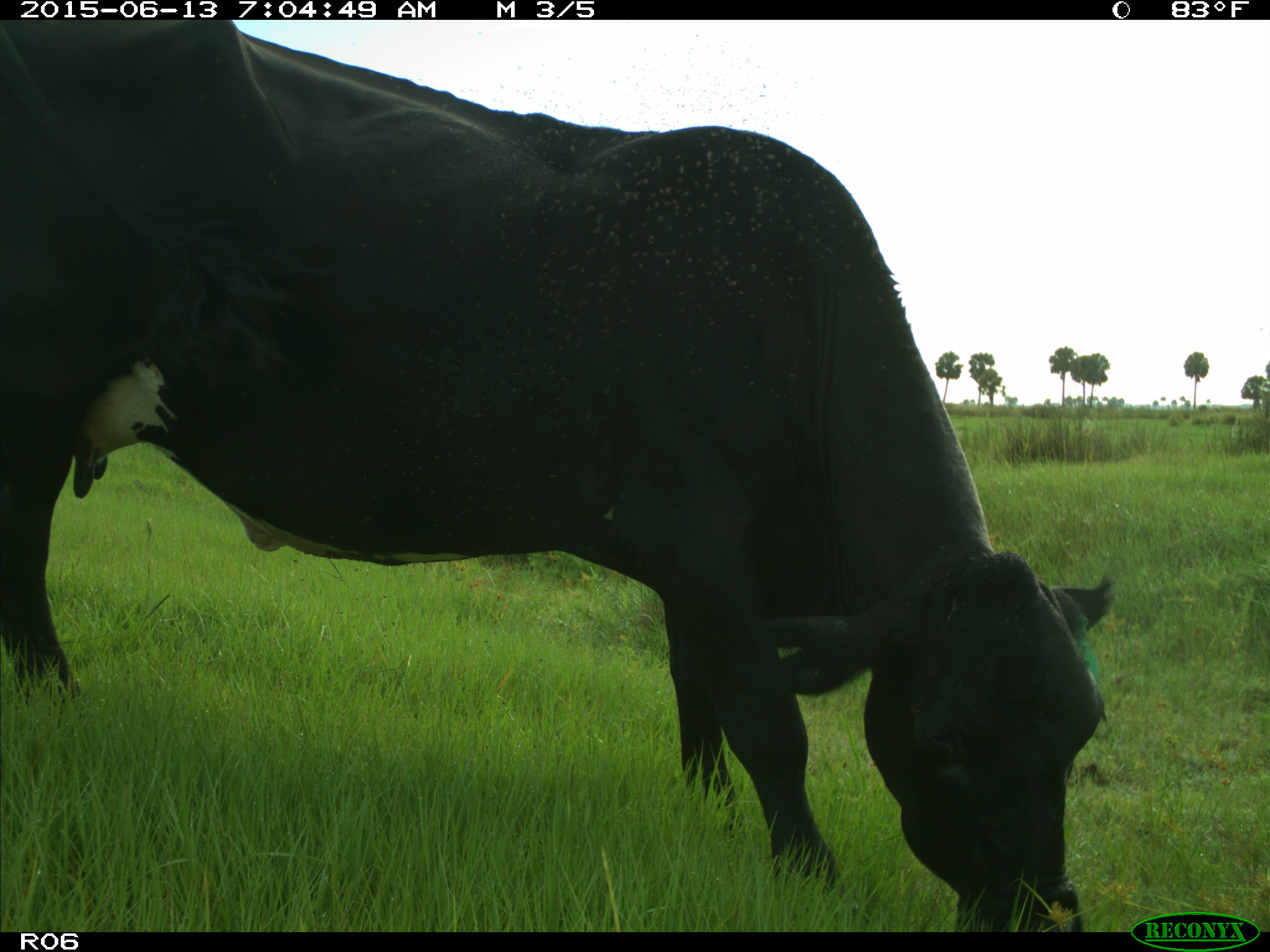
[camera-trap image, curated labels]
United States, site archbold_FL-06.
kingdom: Animalia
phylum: Chordata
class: Mammalia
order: Artiodactyla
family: Bovidae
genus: Bos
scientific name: Bos taurus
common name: domestic cow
Bos taurus (domestic cow).